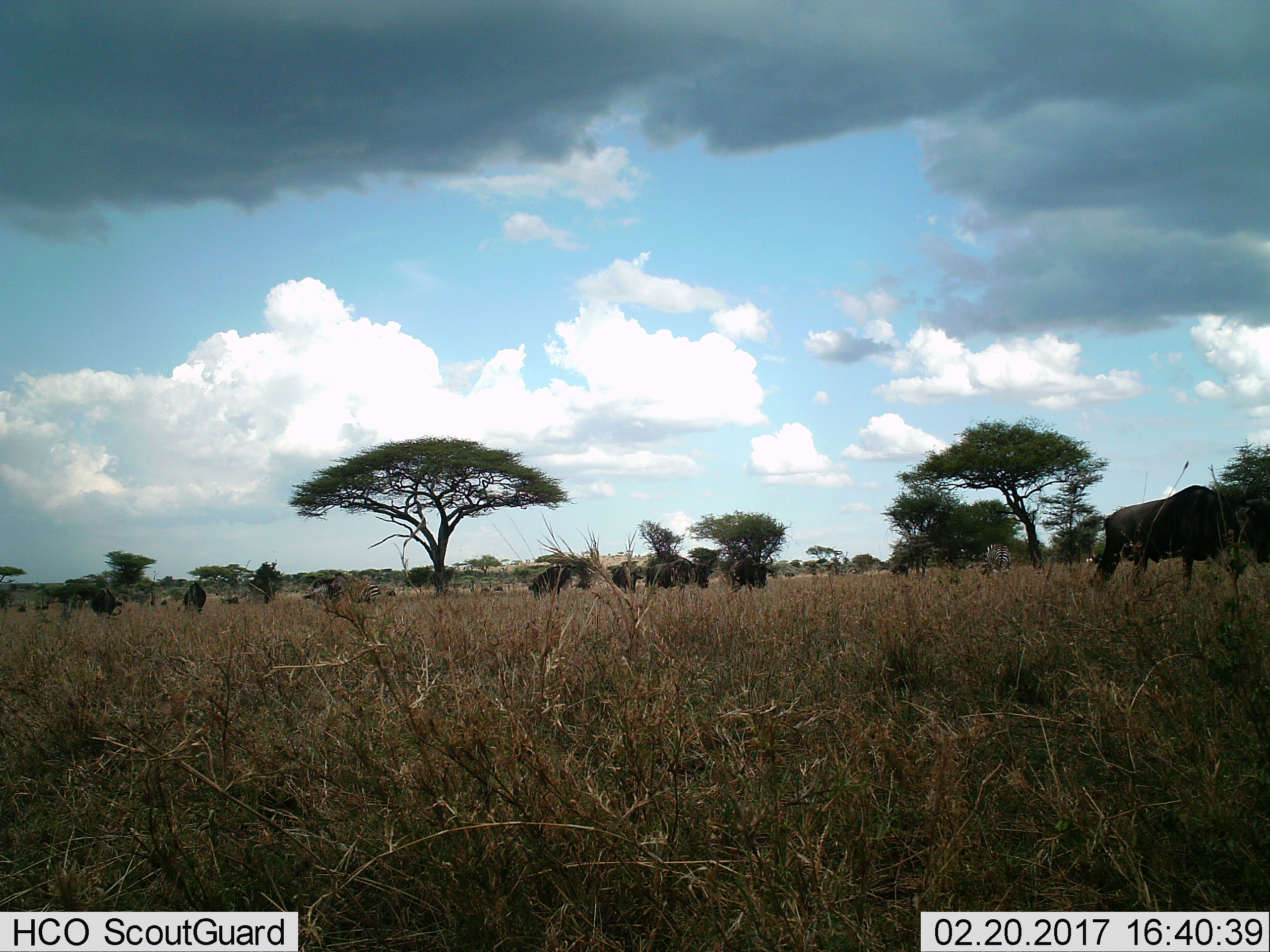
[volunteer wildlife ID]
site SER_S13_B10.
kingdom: Animalia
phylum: Chordata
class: Mammalia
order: Artiodactyla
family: Bovidae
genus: Connochaetes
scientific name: Connochaetes taurinus taurinus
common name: blue wildebeest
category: wildebeestblue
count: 11-50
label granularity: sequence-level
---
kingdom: Animalia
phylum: Chordata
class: Mammalia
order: Perissodactyla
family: Equidae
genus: Equus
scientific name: Equus quagga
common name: plains zebra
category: zebraplains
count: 3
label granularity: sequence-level